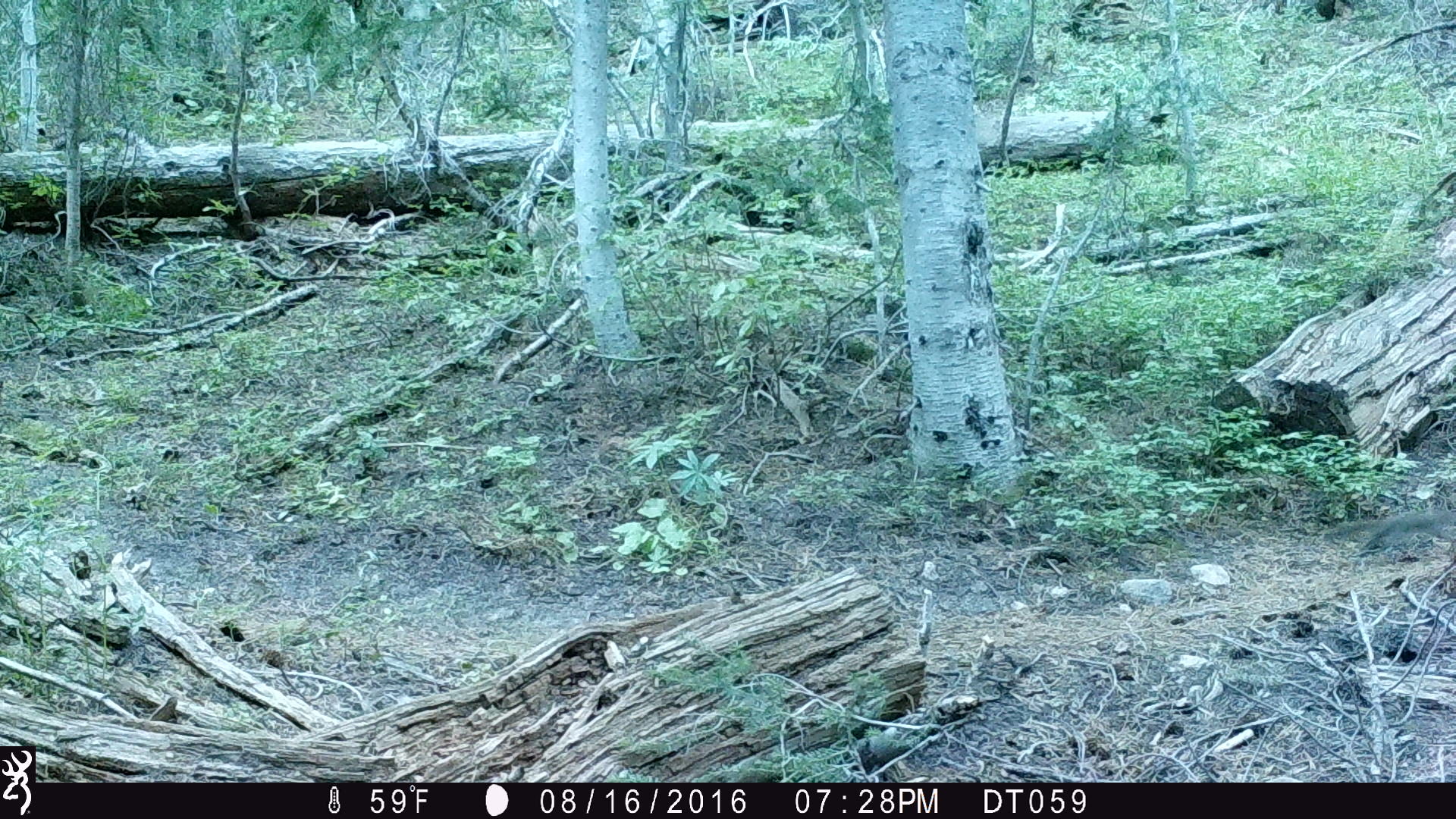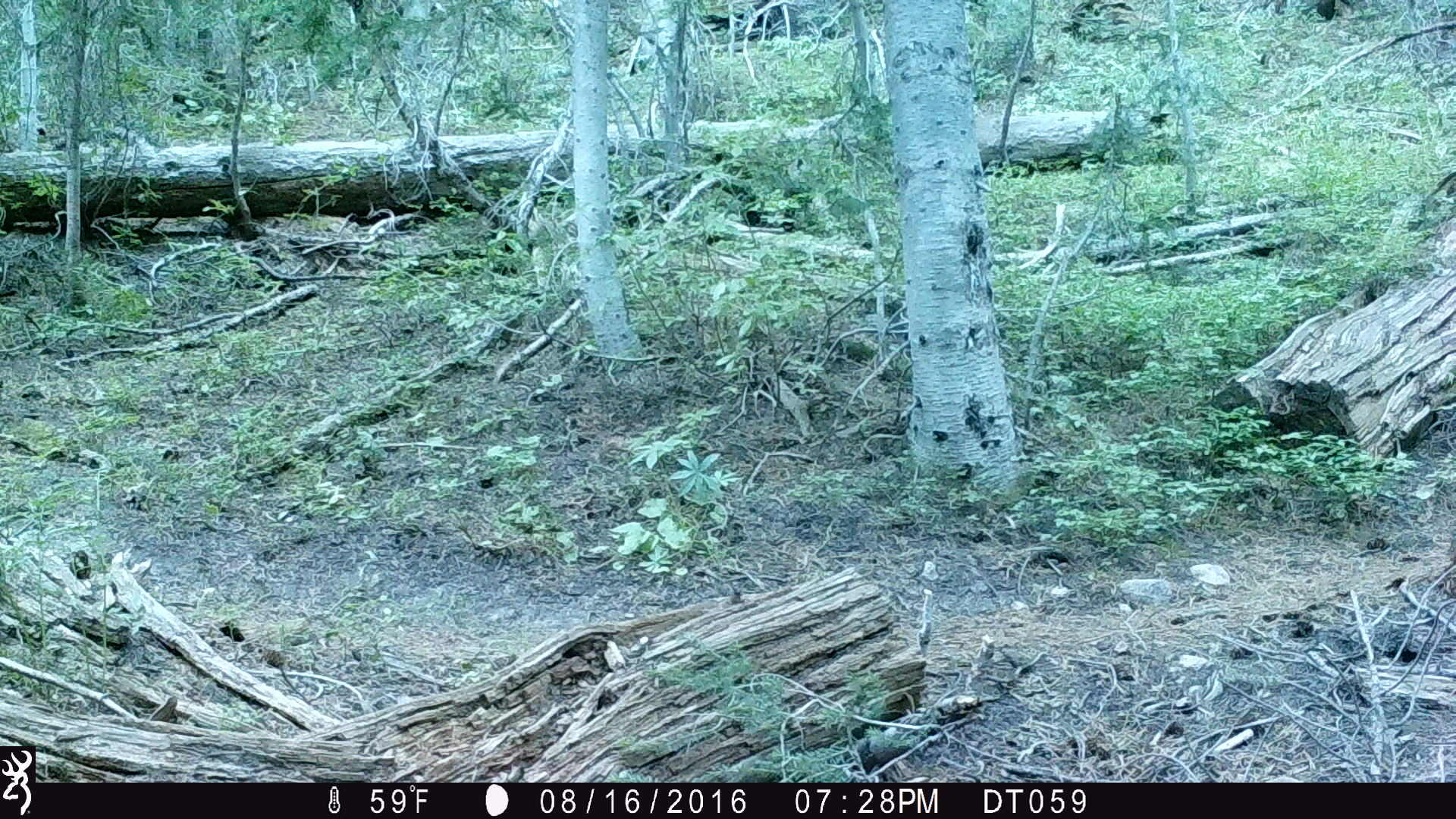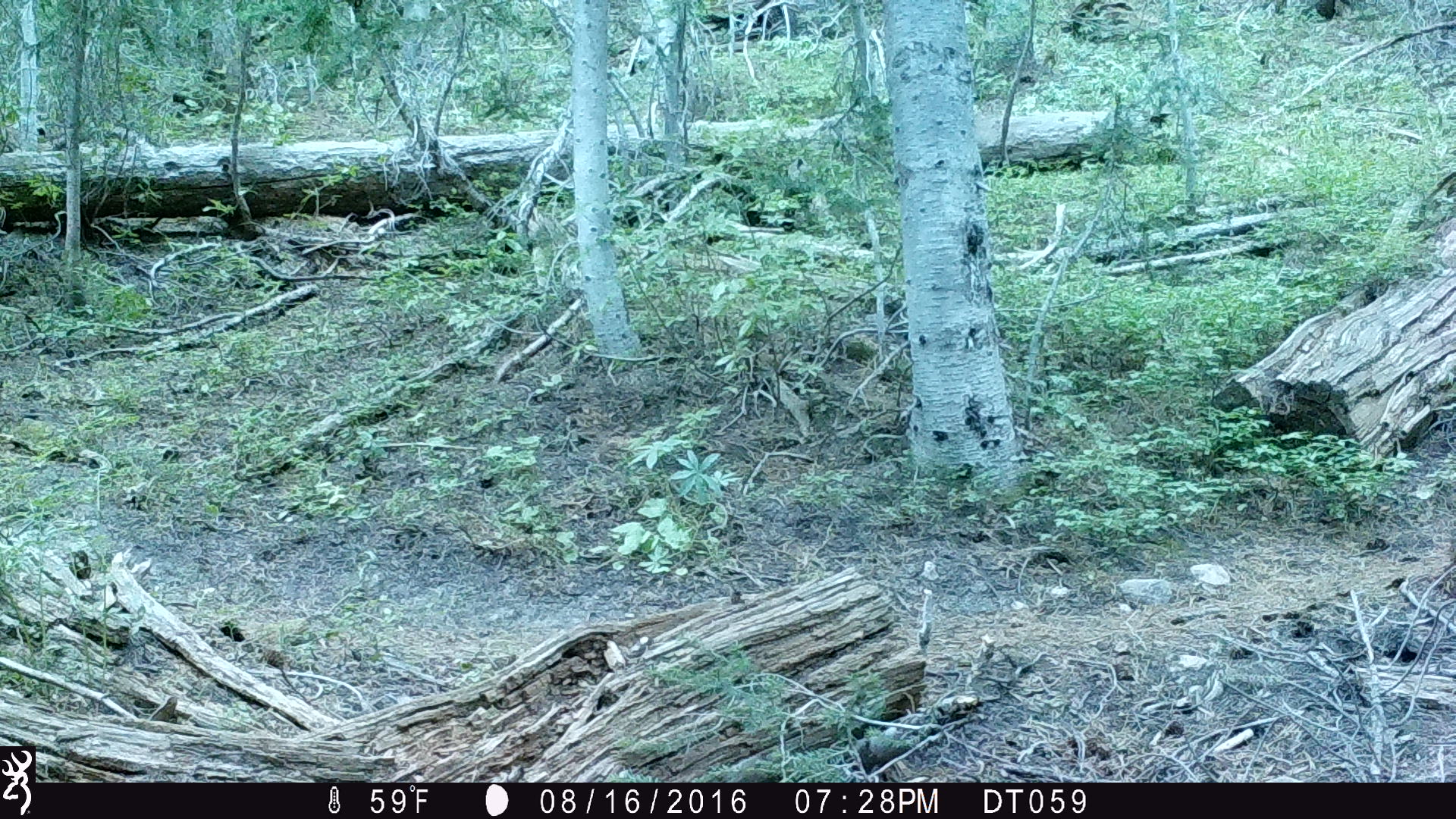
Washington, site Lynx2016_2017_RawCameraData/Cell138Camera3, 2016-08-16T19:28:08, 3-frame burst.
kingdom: Animalia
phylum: Chordata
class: Mammalia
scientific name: Mammalia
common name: small mammal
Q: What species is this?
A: Small mammal (Mammalia).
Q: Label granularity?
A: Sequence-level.